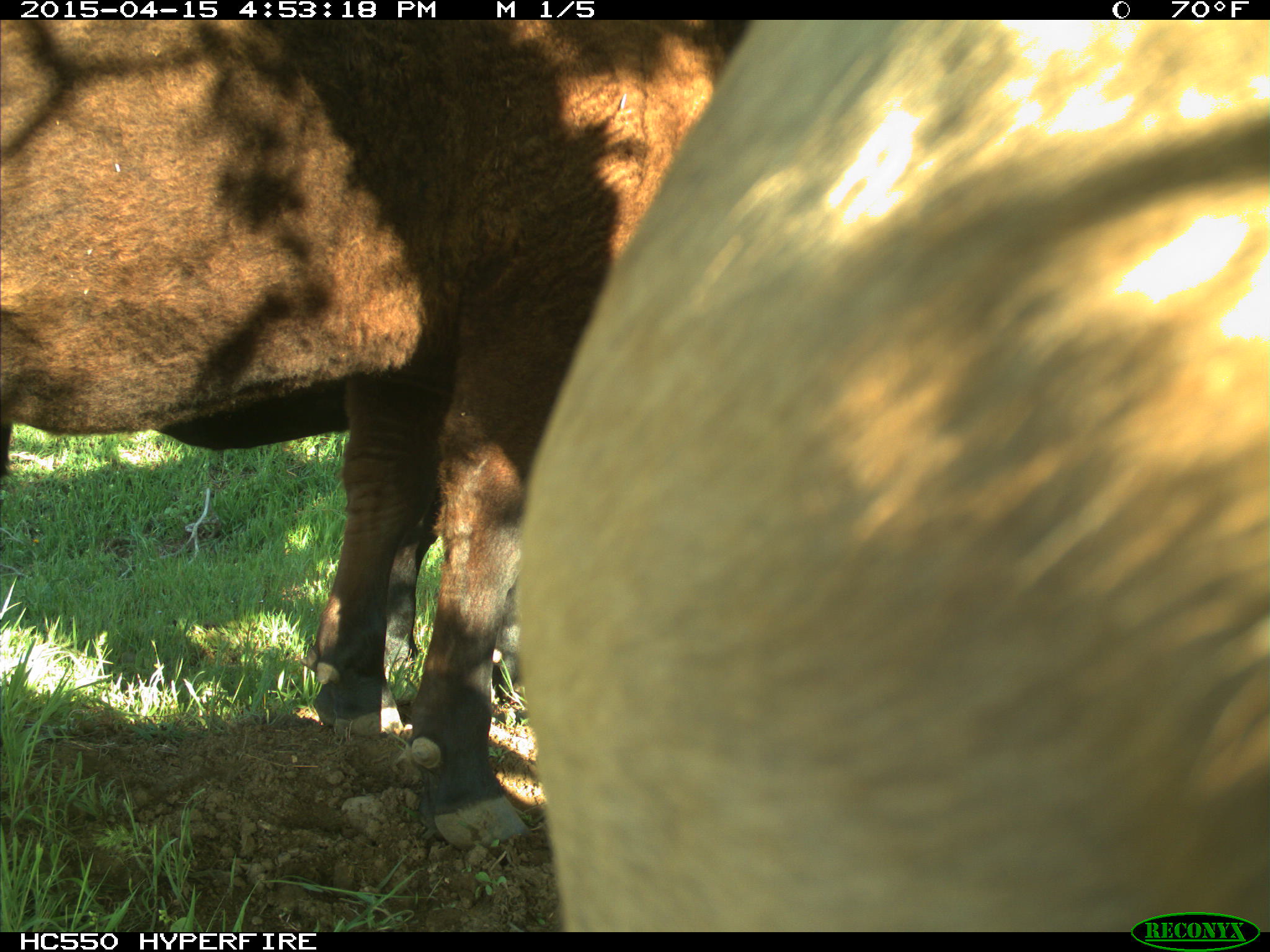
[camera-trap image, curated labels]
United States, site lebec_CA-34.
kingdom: Animalia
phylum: Chordata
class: Mammalia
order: Artiodactyla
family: Bovidae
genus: Bos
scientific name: Bos taurus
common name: domestic cow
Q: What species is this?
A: Bos taurus (domestic cow).